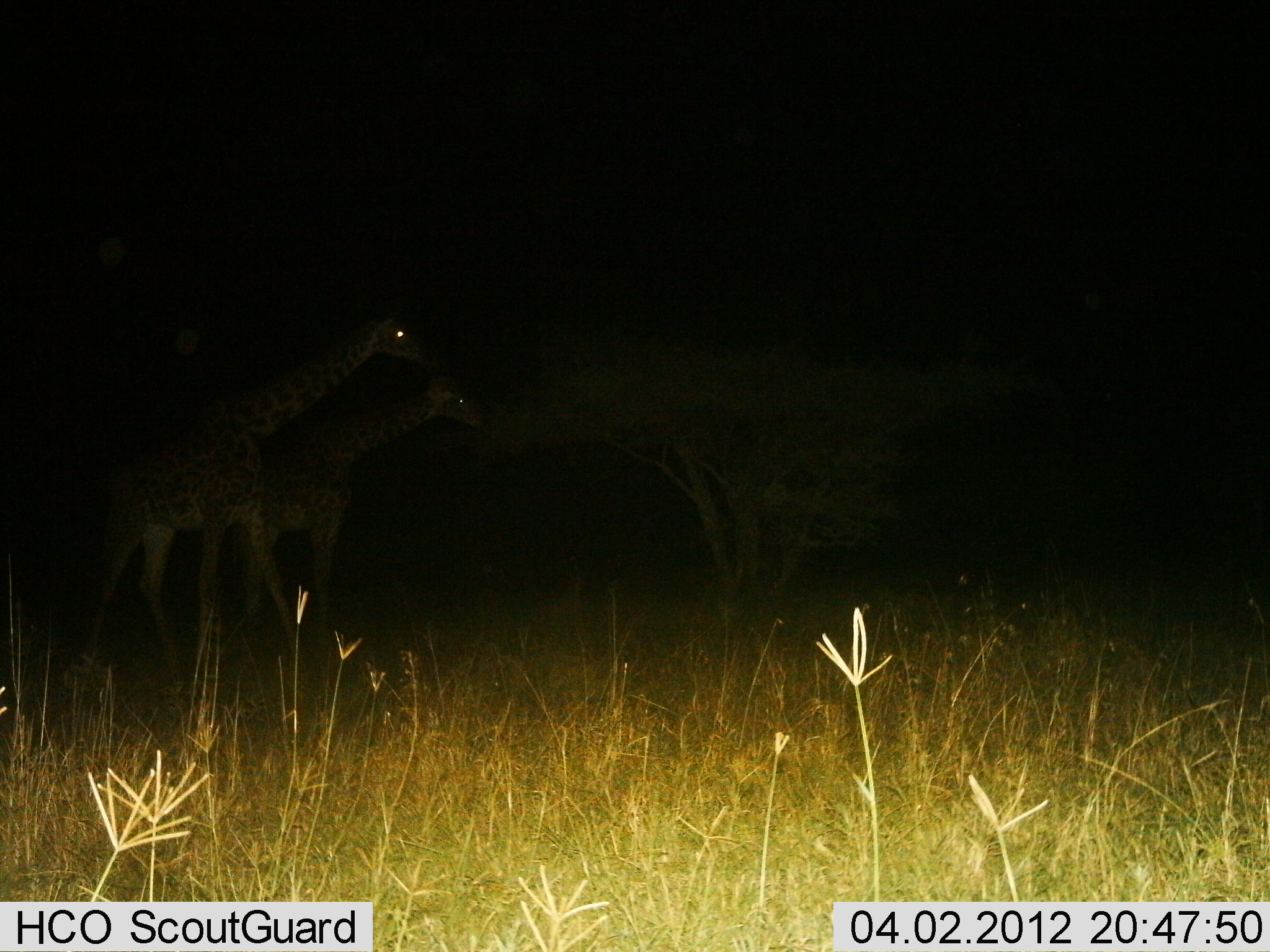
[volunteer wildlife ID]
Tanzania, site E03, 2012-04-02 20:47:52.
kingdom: Animalia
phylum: Chordata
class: Mammalia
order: Artiodactyla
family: Giraffidae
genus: Giraffa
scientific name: Giraffa camelopardalis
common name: giraffe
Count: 2.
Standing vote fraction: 21%.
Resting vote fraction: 0%.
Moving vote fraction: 74%.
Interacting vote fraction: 0%.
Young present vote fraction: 0%.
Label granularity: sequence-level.